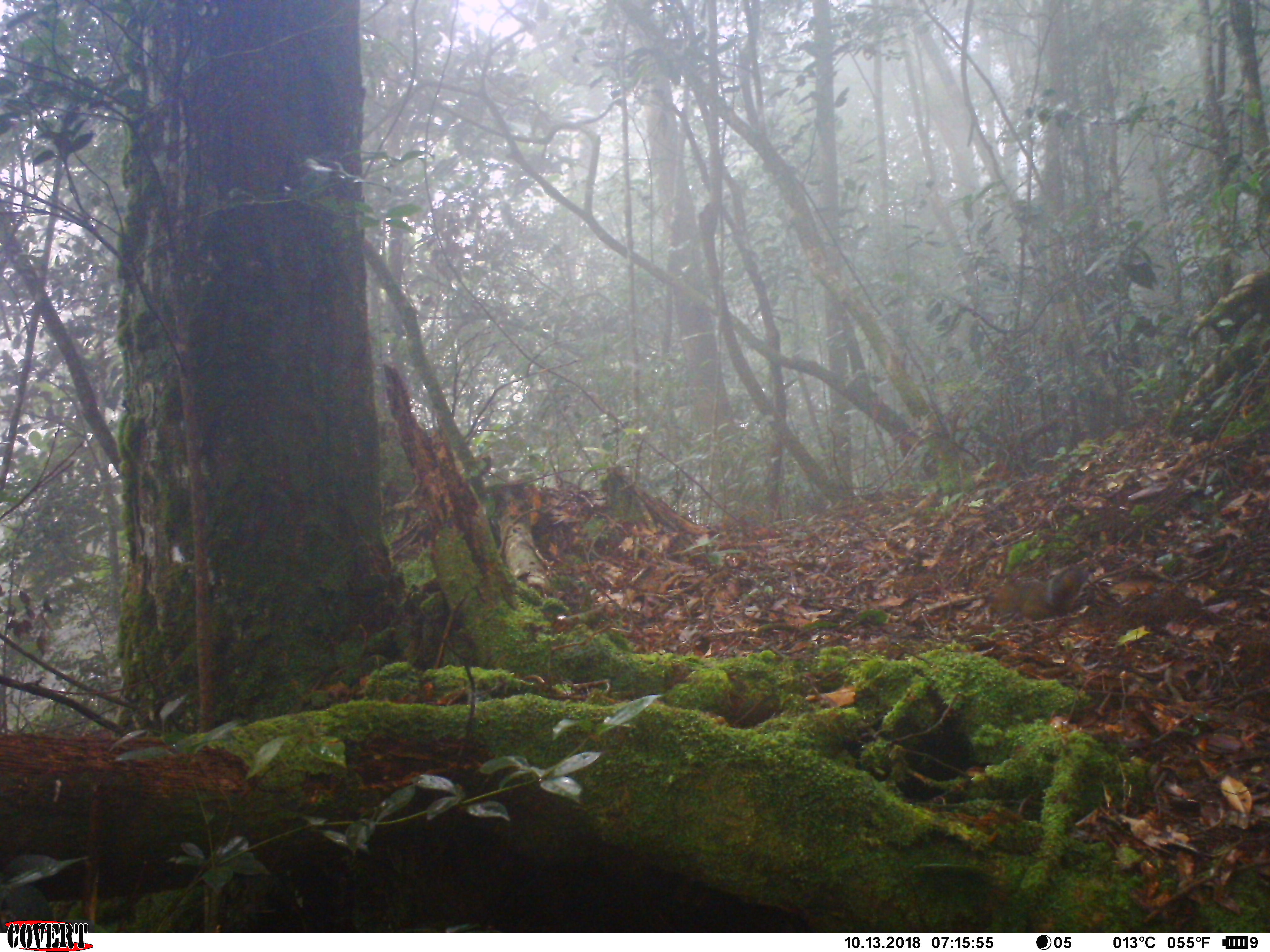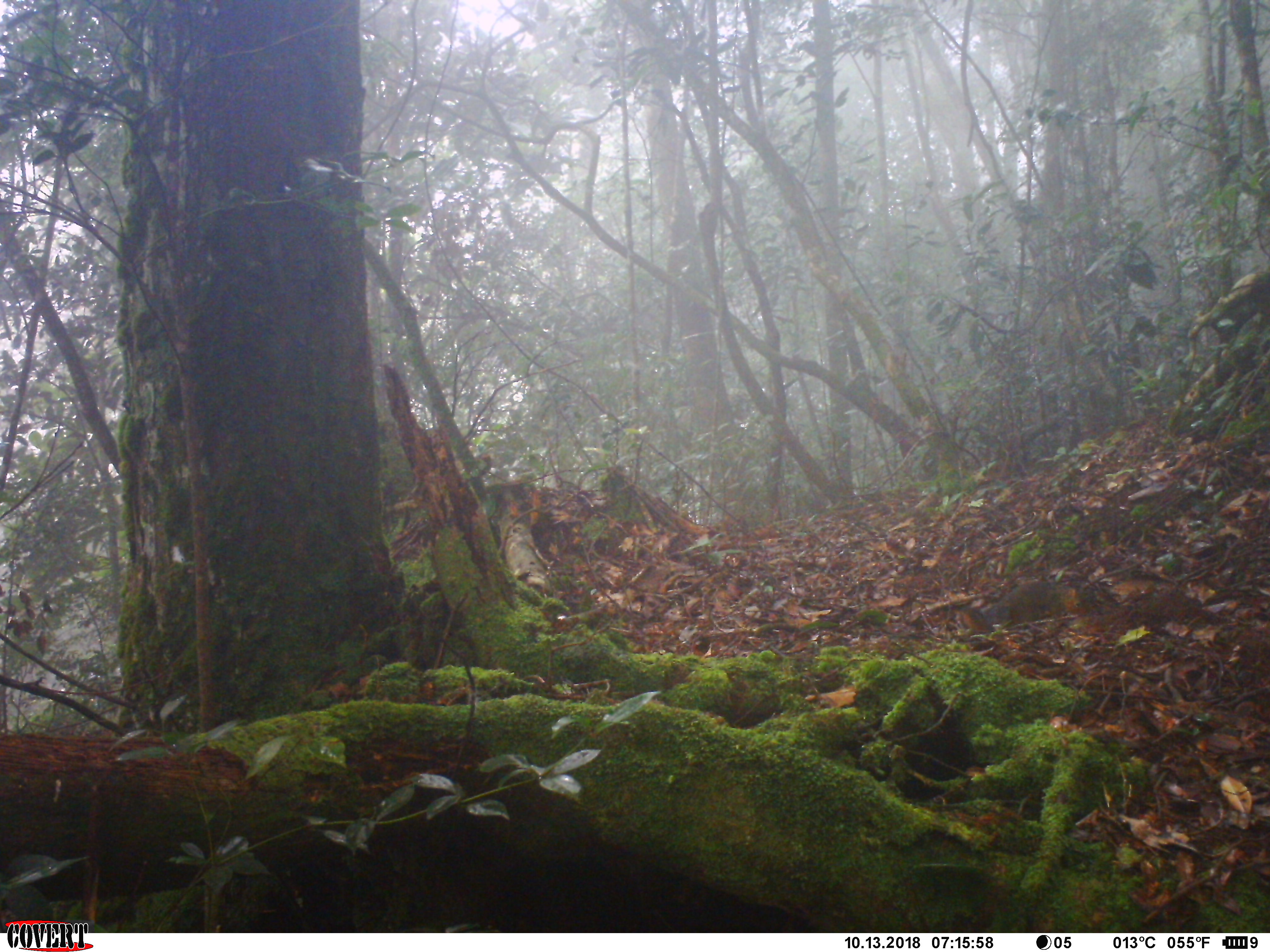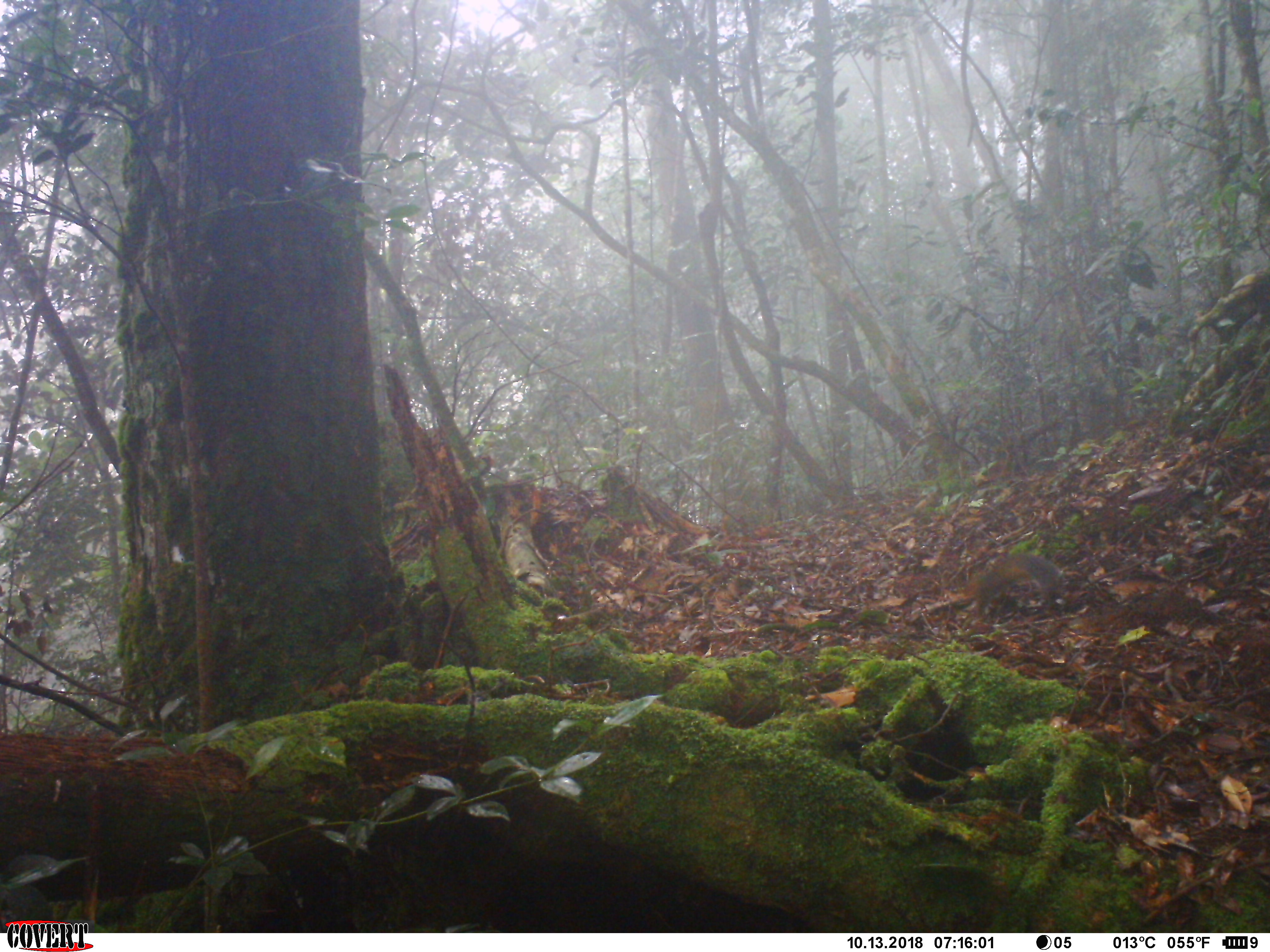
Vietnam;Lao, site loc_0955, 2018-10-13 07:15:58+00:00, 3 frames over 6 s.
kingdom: Animalia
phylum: Chordata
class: Mammalia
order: Rodentia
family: Sciuridae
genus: Dremomys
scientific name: Dremomys rufigenis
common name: red-cheeked squirrel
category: red cheeked squirrel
Red cheeked squirrel (red-cheeked squirrel) (Dremomys rufigenis). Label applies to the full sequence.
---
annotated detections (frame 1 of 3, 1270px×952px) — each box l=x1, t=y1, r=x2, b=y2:
red cheeked squirrel: l=980, t=563, r=1087, b=622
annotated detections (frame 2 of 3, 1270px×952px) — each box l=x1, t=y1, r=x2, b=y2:
red cheeked squirrel: l=951, t=580, r=1089, b=632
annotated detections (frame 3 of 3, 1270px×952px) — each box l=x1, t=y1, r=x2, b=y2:
red cheeked squirrel: l=943, t=553, r=1067, b=618